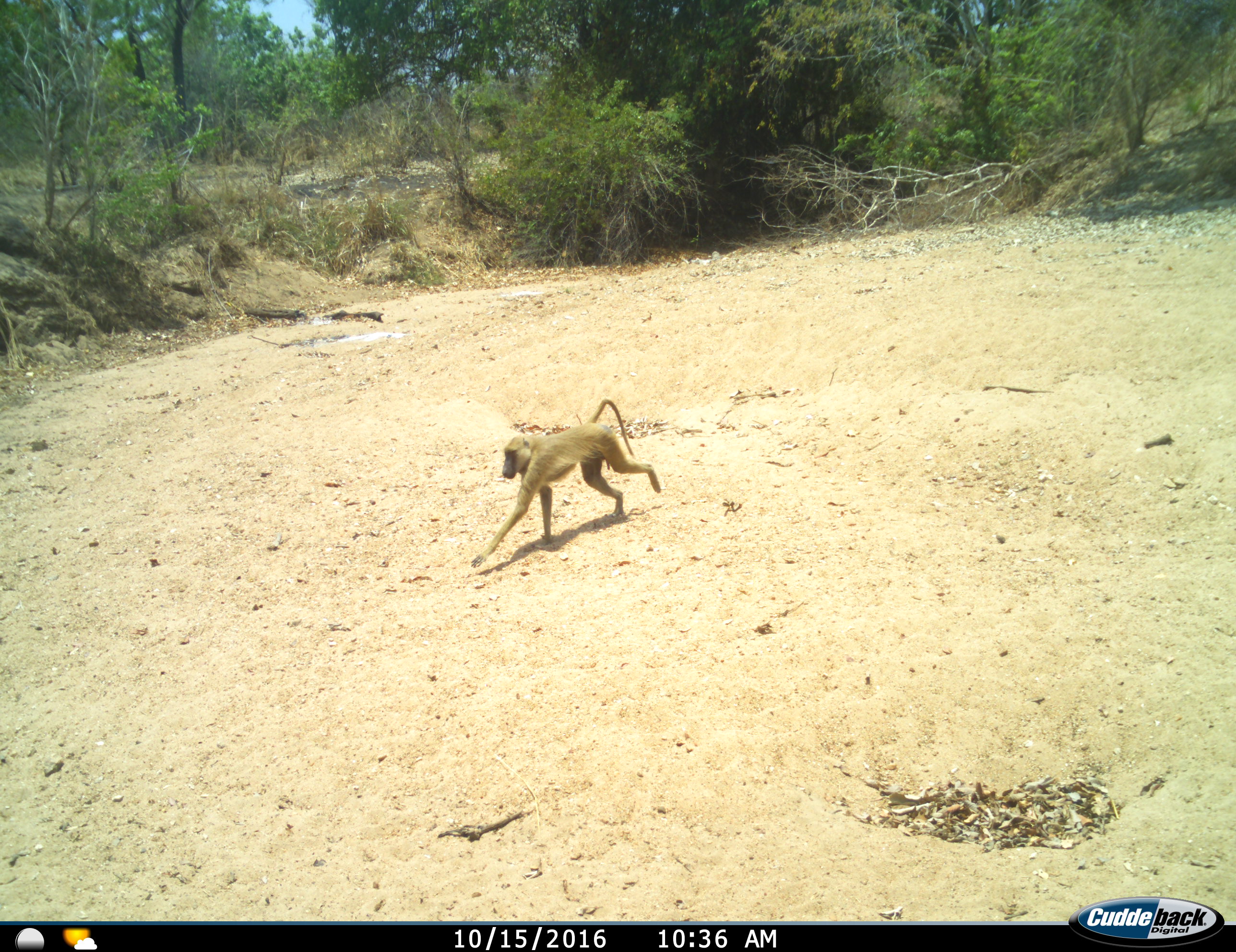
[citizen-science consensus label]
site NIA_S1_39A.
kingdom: Animalia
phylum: Chordata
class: Mammalia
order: Primates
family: Cercopithecidae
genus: Papio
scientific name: Papio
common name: baboon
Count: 1.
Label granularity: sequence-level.